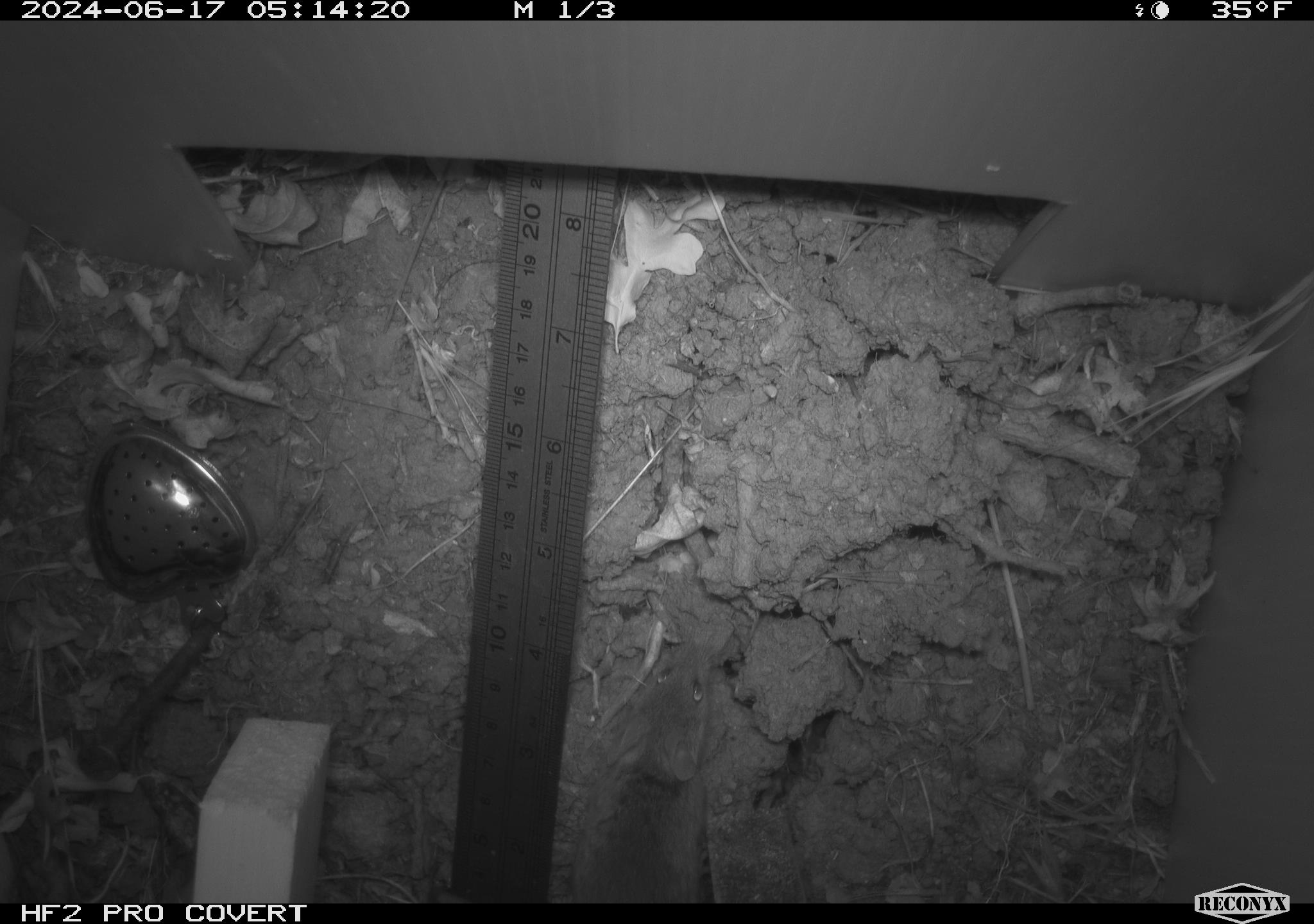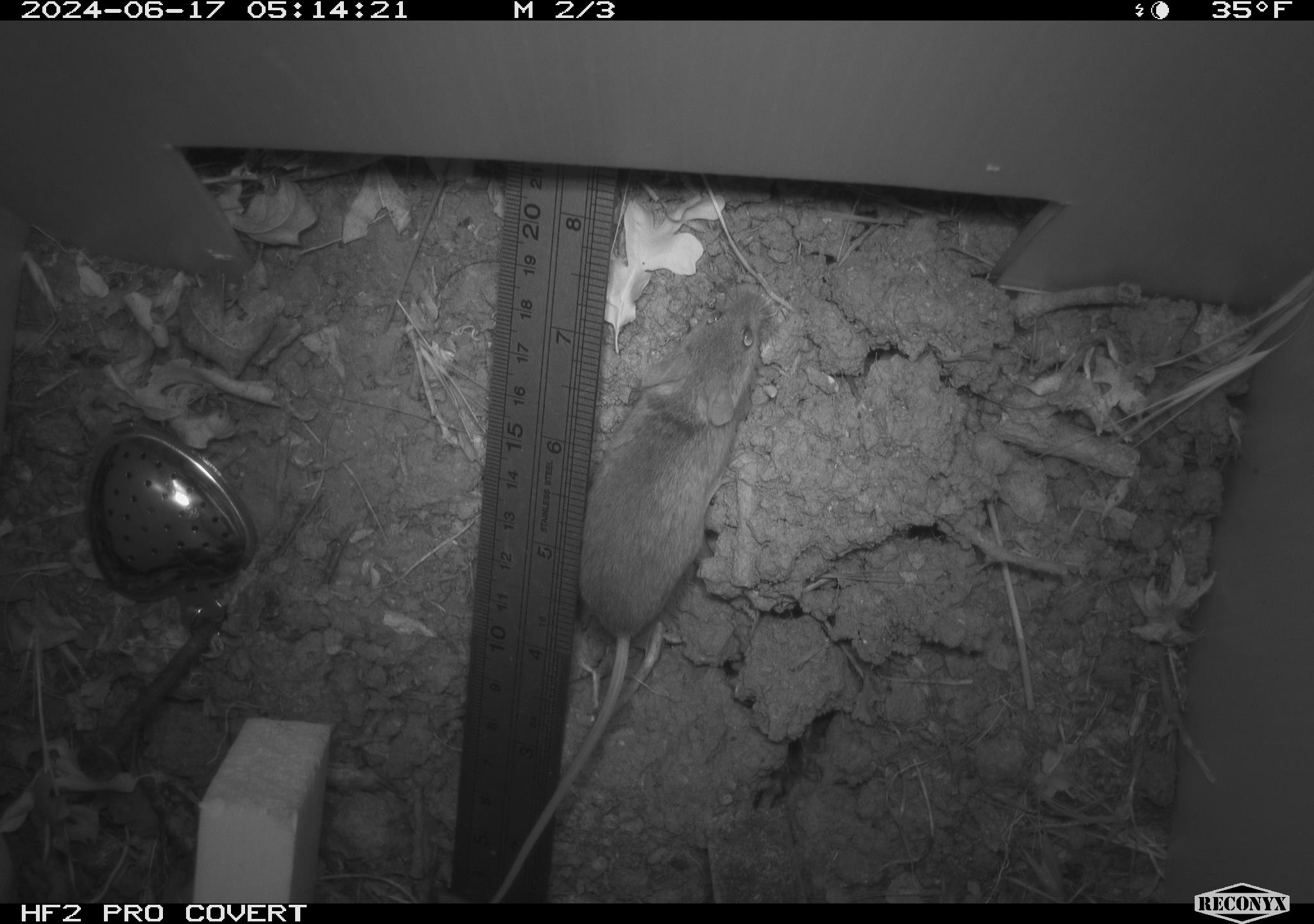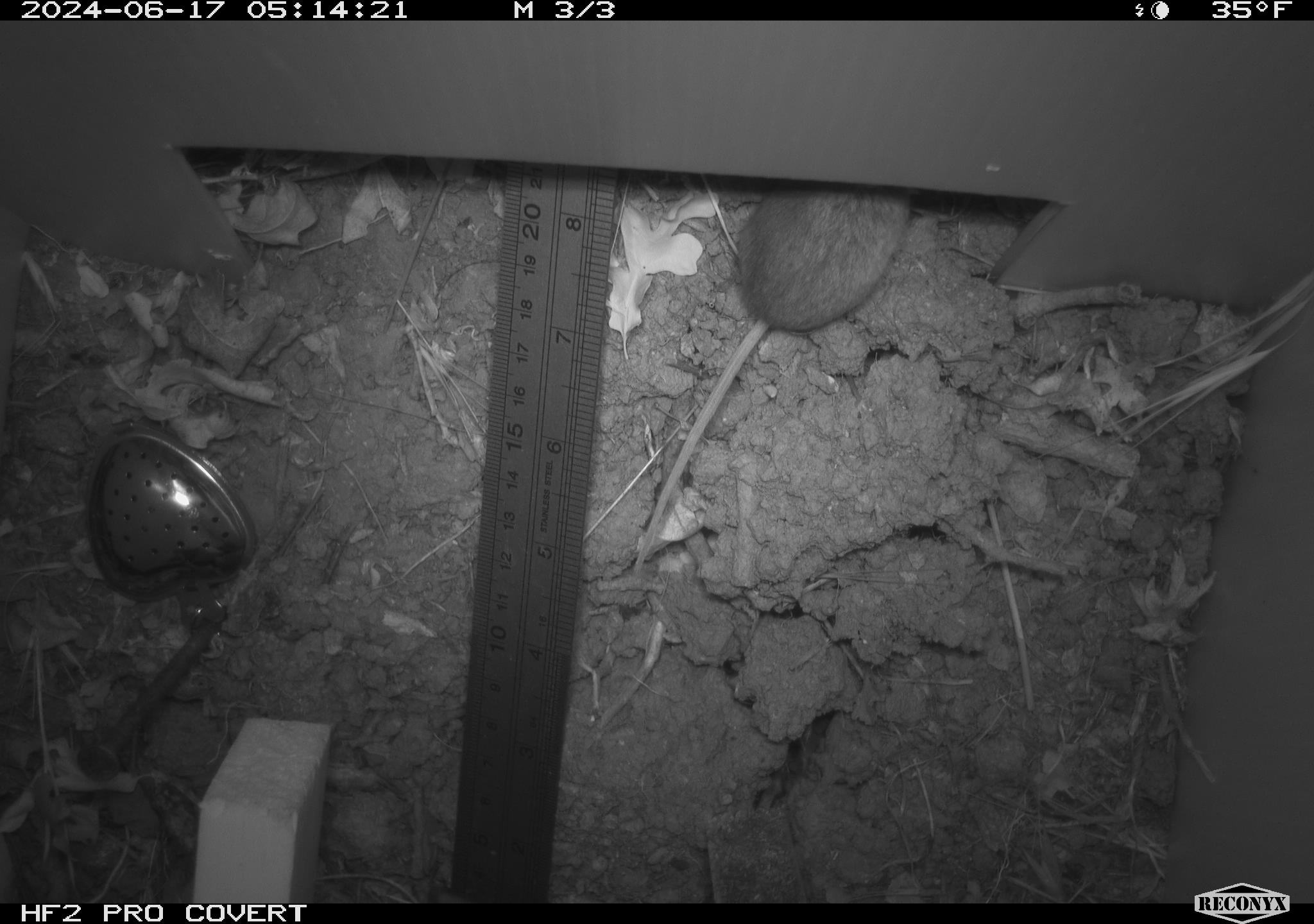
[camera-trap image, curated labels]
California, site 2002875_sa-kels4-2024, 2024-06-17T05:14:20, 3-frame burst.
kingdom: Animalia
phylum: Chordata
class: Mammalia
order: Rodentia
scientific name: Rodentia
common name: rodent